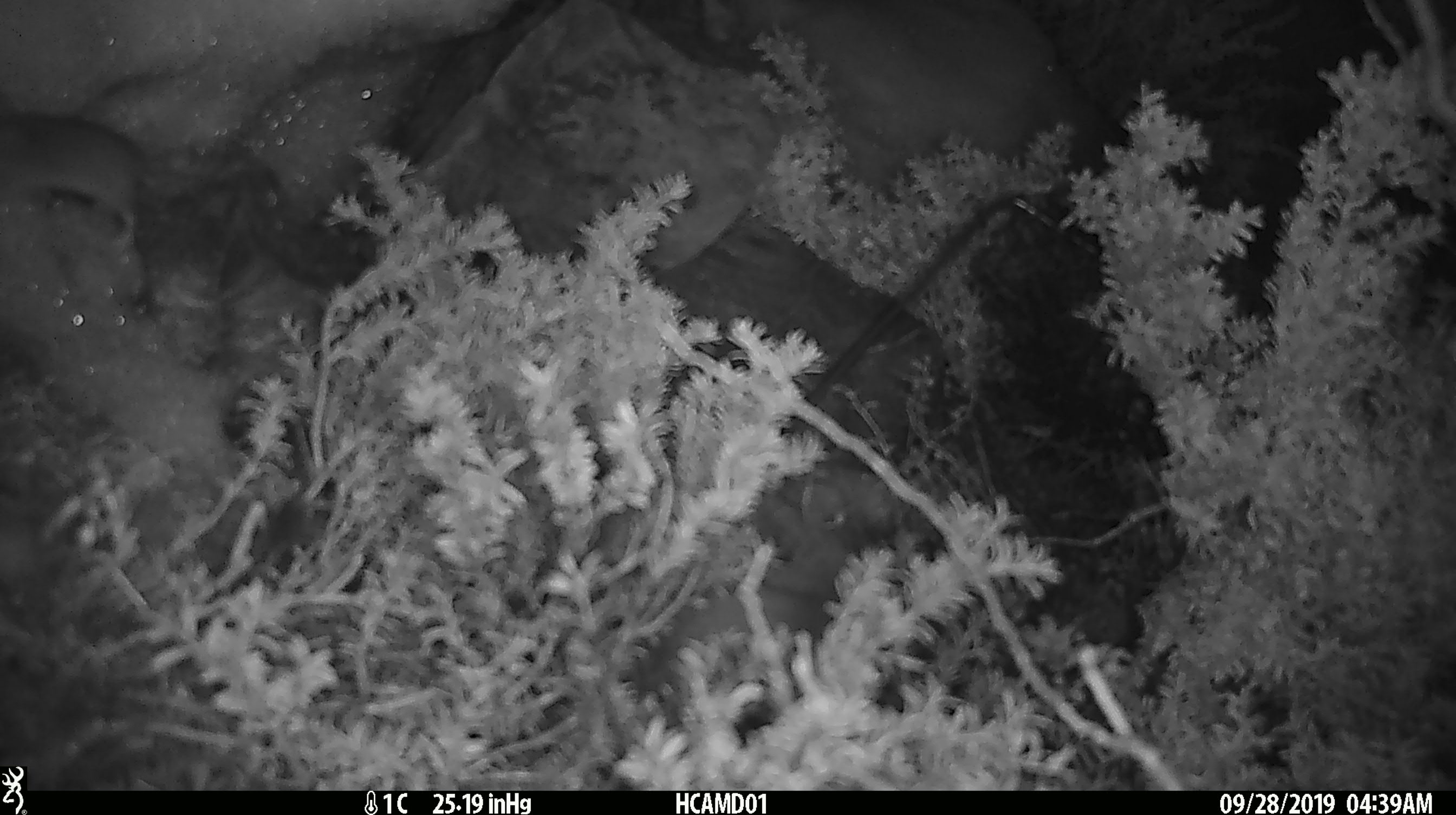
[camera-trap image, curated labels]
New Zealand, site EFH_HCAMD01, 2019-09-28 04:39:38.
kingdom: Animalia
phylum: Chordata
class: Mammalia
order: Rodentia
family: Muridae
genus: Mus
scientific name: Mus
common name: mouse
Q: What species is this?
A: Mouse (Mus).